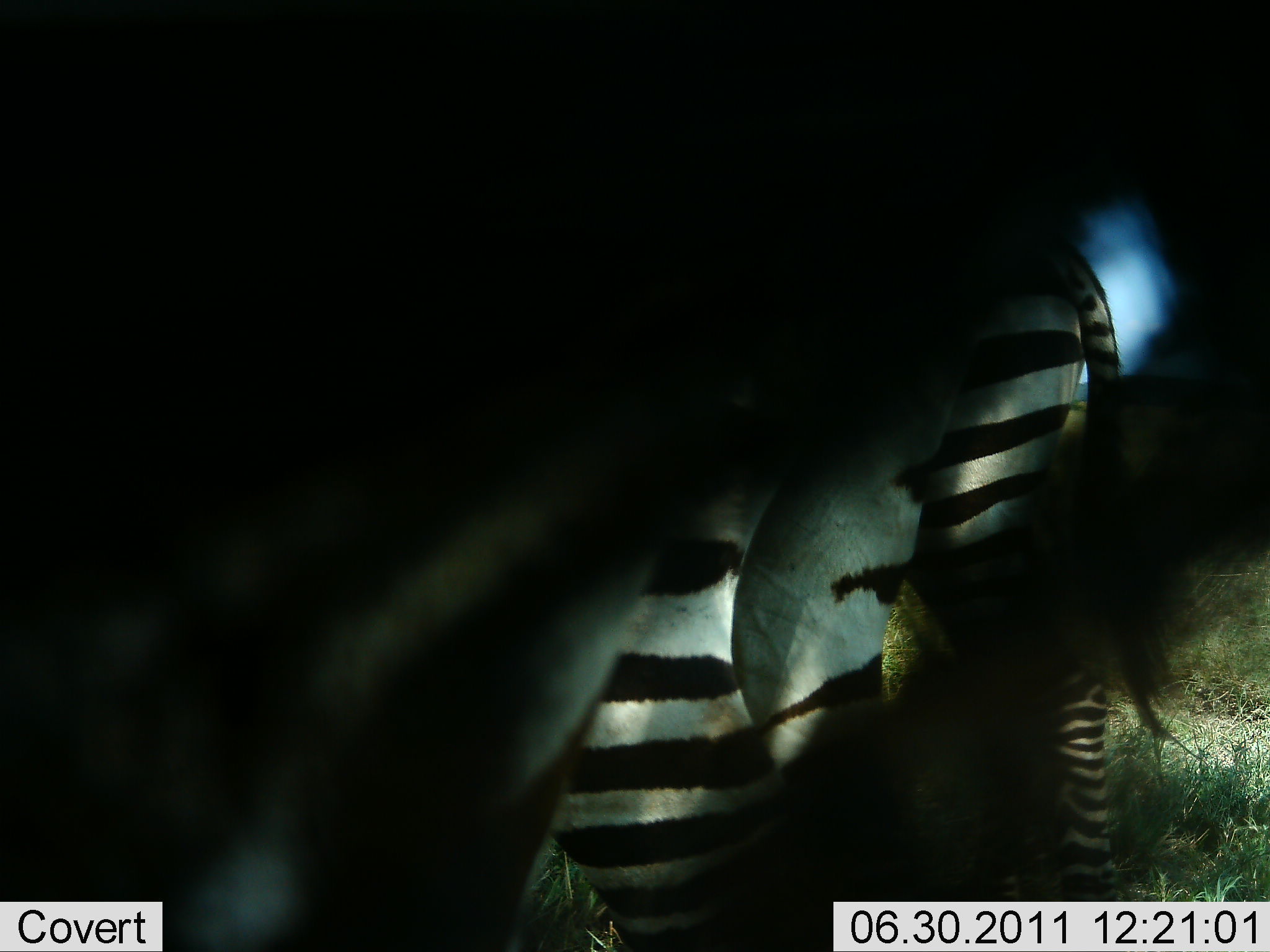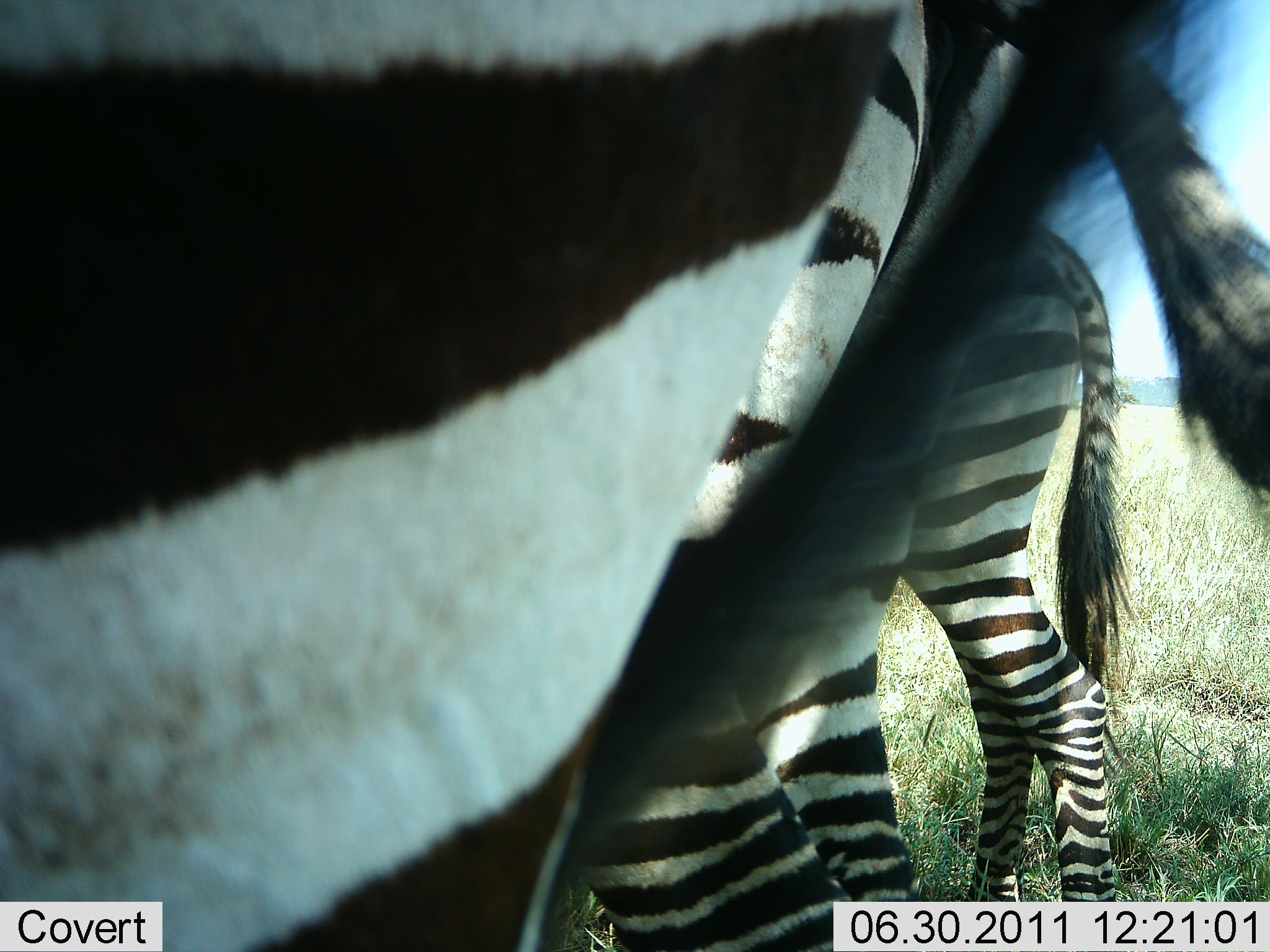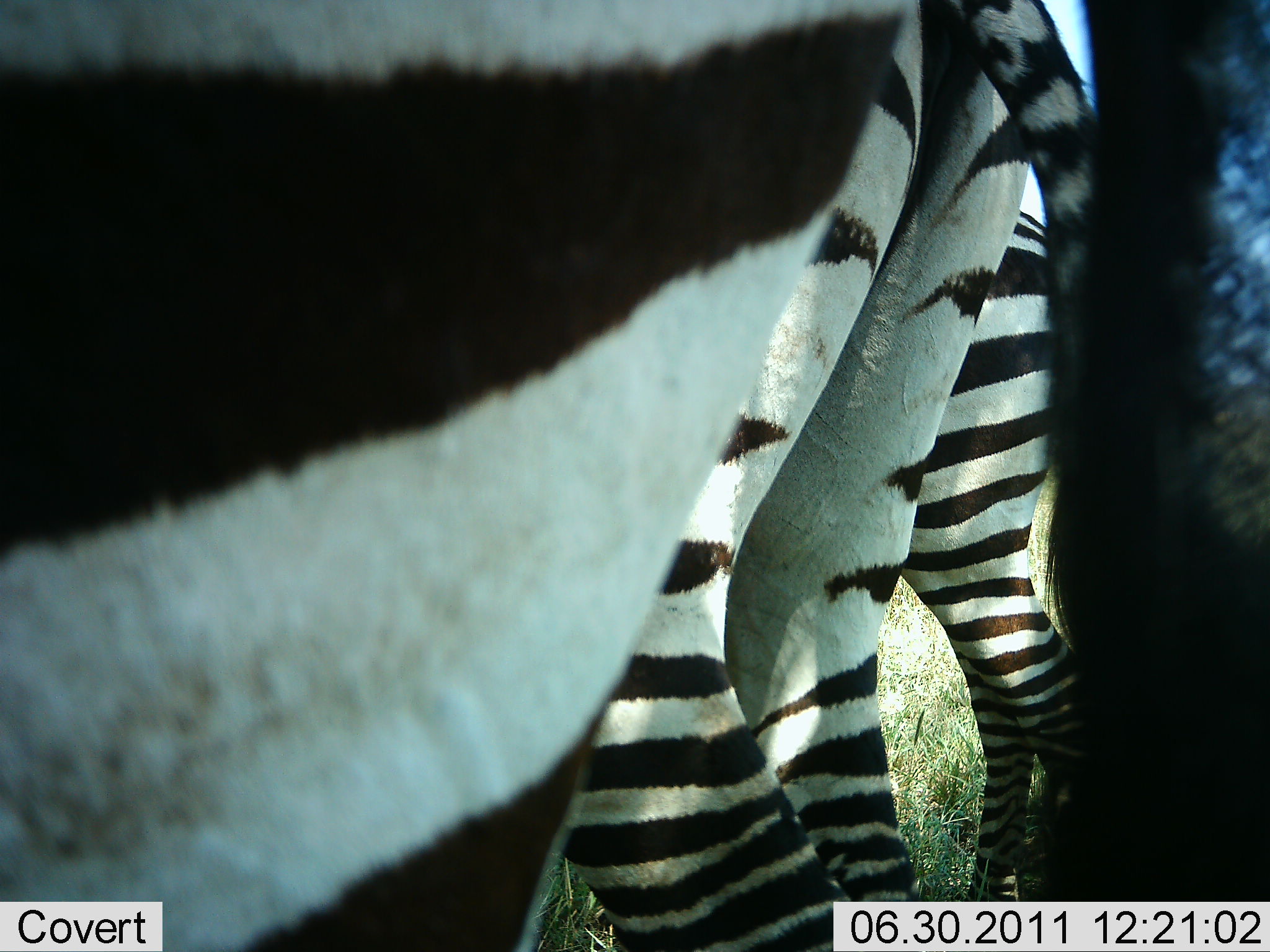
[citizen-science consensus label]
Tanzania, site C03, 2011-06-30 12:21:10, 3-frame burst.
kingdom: Animalia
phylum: Chordata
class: Mammalia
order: Perissodactyla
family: Equidae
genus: Equus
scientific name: Equus quagga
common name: plains zebra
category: zebra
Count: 3.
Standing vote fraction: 100%.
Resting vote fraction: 0%.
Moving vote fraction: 0%.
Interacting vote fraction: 0%.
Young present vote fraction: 0%.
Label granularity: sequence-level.